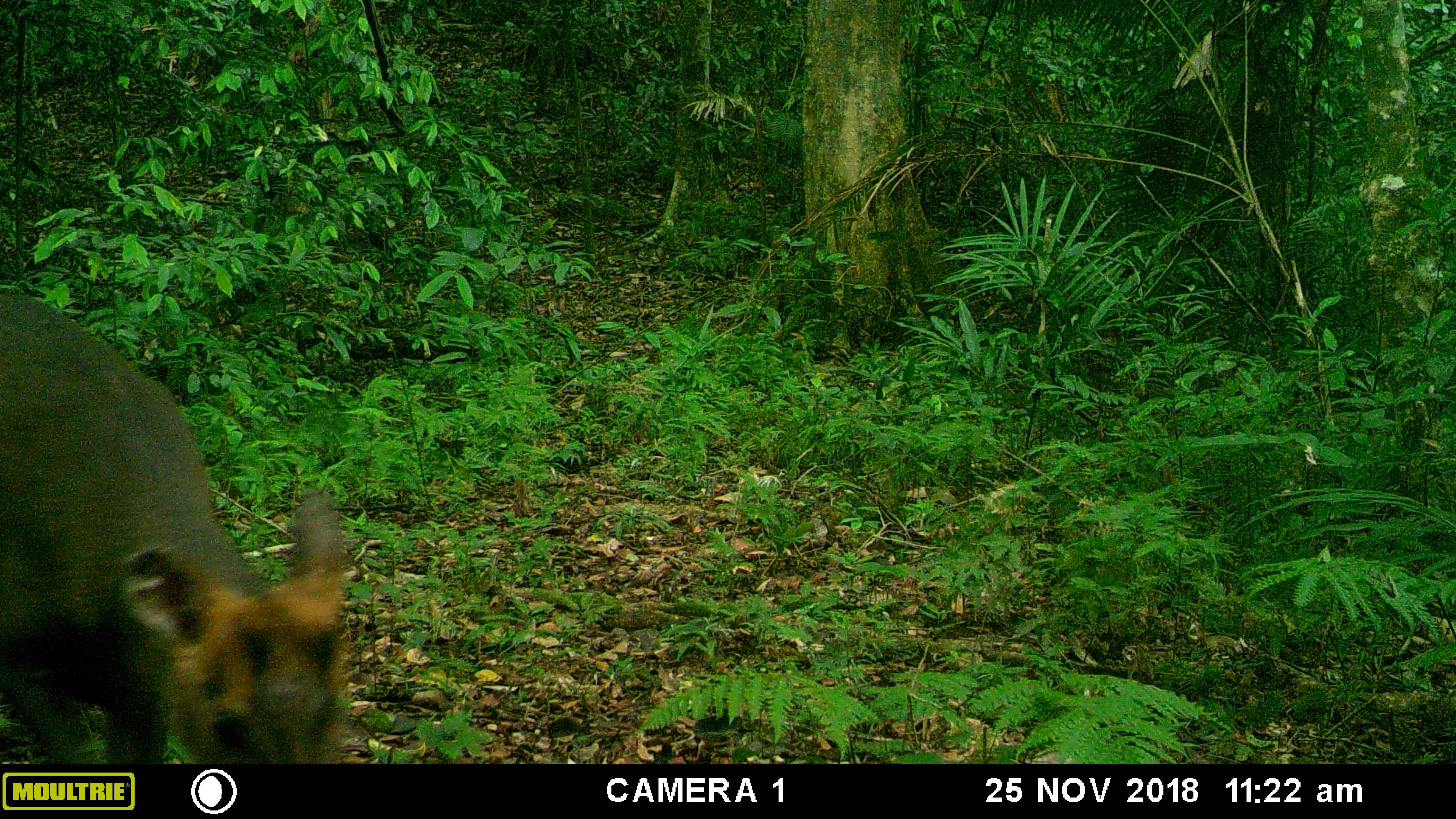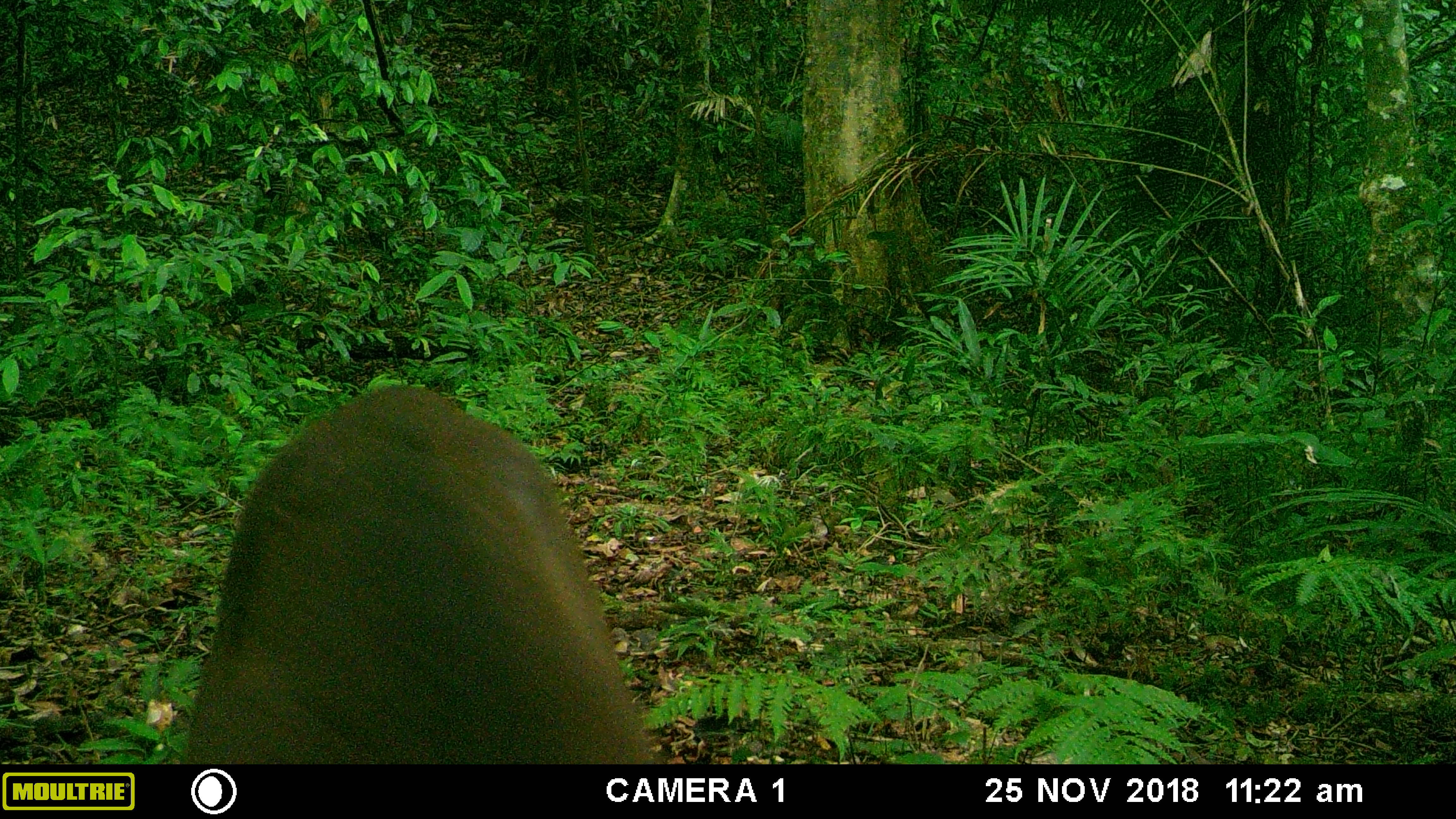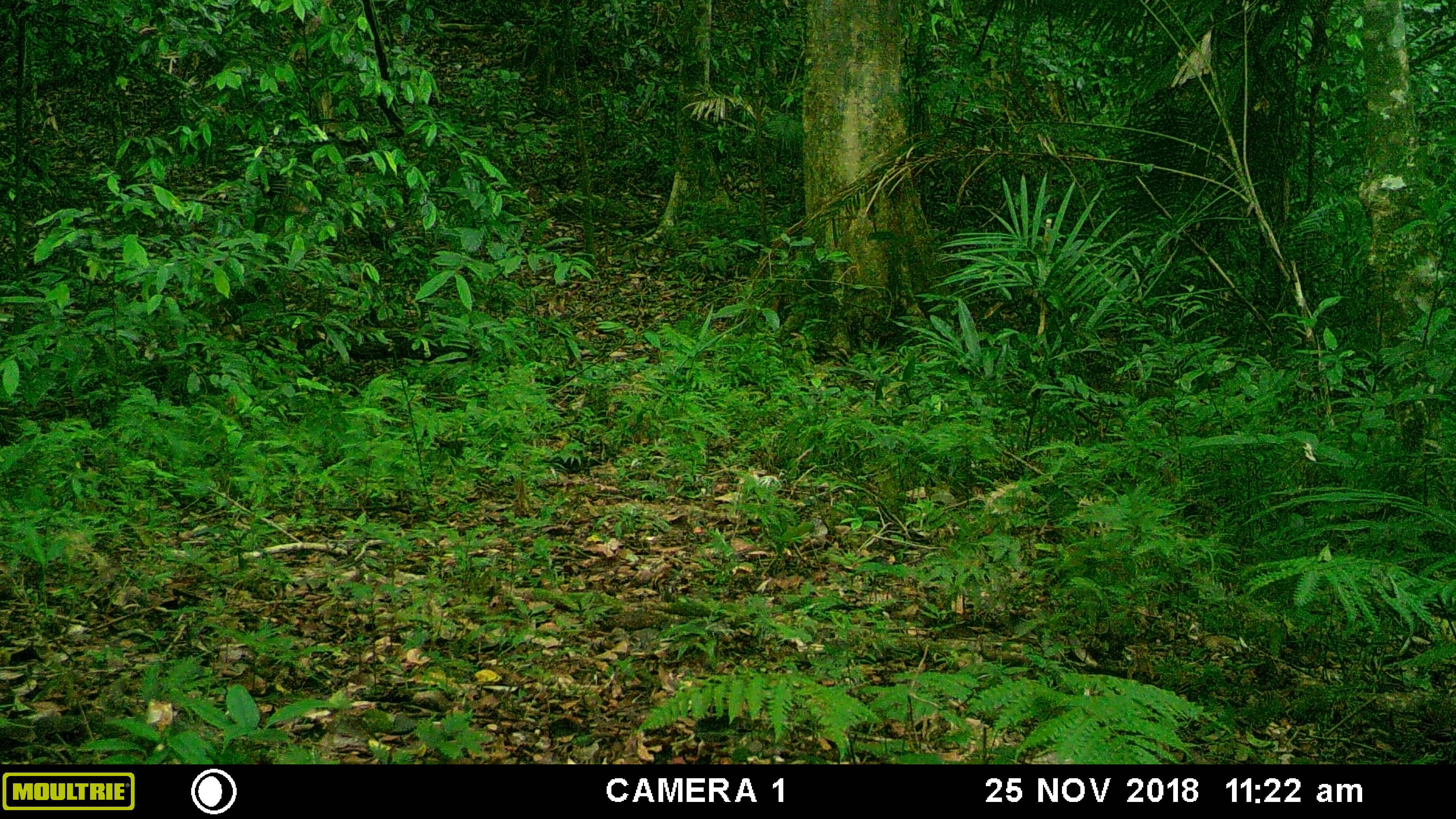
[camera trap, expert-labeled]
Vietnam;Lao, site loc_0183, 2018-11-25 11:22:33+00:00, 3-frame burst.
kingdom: Animalia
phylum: Chordata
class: Mammalia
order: Artiodactyla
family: Cervidae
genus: Muntiacus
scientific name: Muntiacus rooseveltorum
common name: roosevelt's muntjac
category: roosevelts muntjac group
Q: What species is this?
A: Roosevelts muntjac group (roosevelt's muntjac) (Muntiacus rooseveltorum).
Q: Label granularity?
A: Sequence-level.